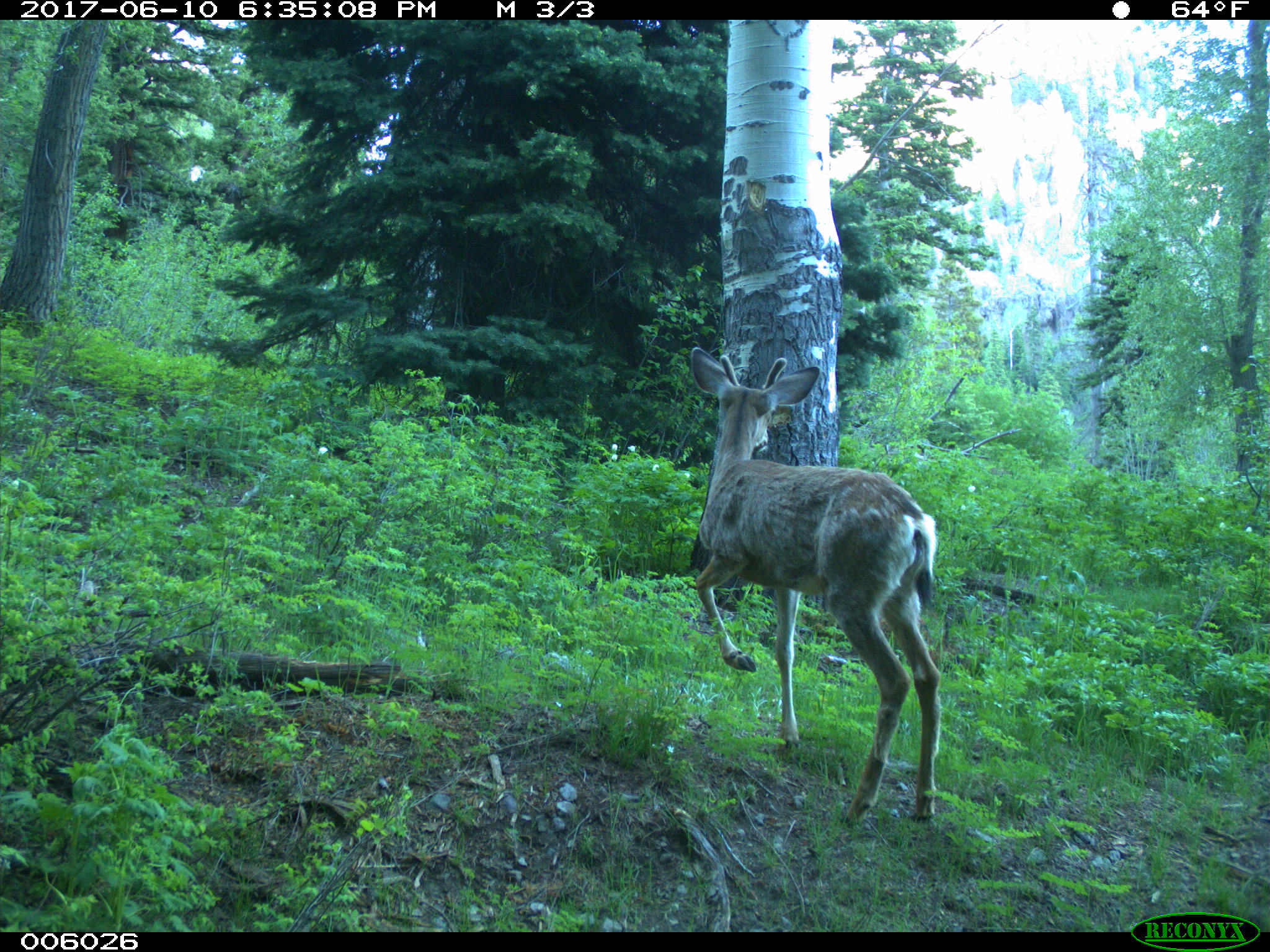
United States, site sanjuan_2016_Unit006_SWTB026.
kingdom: Animalia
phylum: Chordata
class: Mammalia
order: Artiodactyla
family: Cervidae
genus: Odocoileus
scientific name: Odocoileus hemionus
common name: mule deer